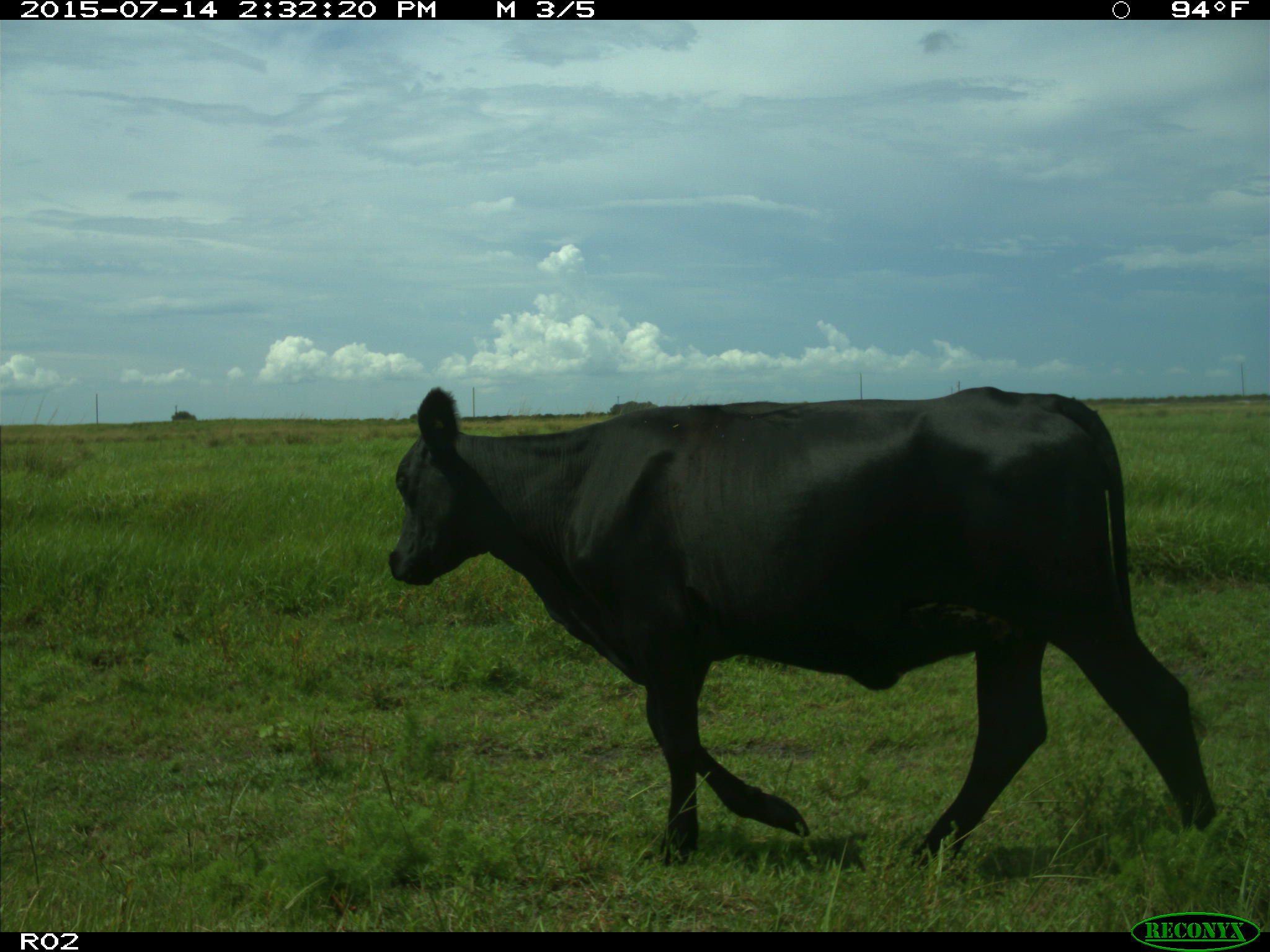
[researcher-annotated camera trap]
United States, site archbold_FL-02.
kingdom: Animalia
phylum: Chordata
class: Mammalia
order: Artiodactyla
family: Bovidae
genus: Bos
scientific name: Bos taurus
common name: domestic cow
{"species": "Bos taurus (domestic cow)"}